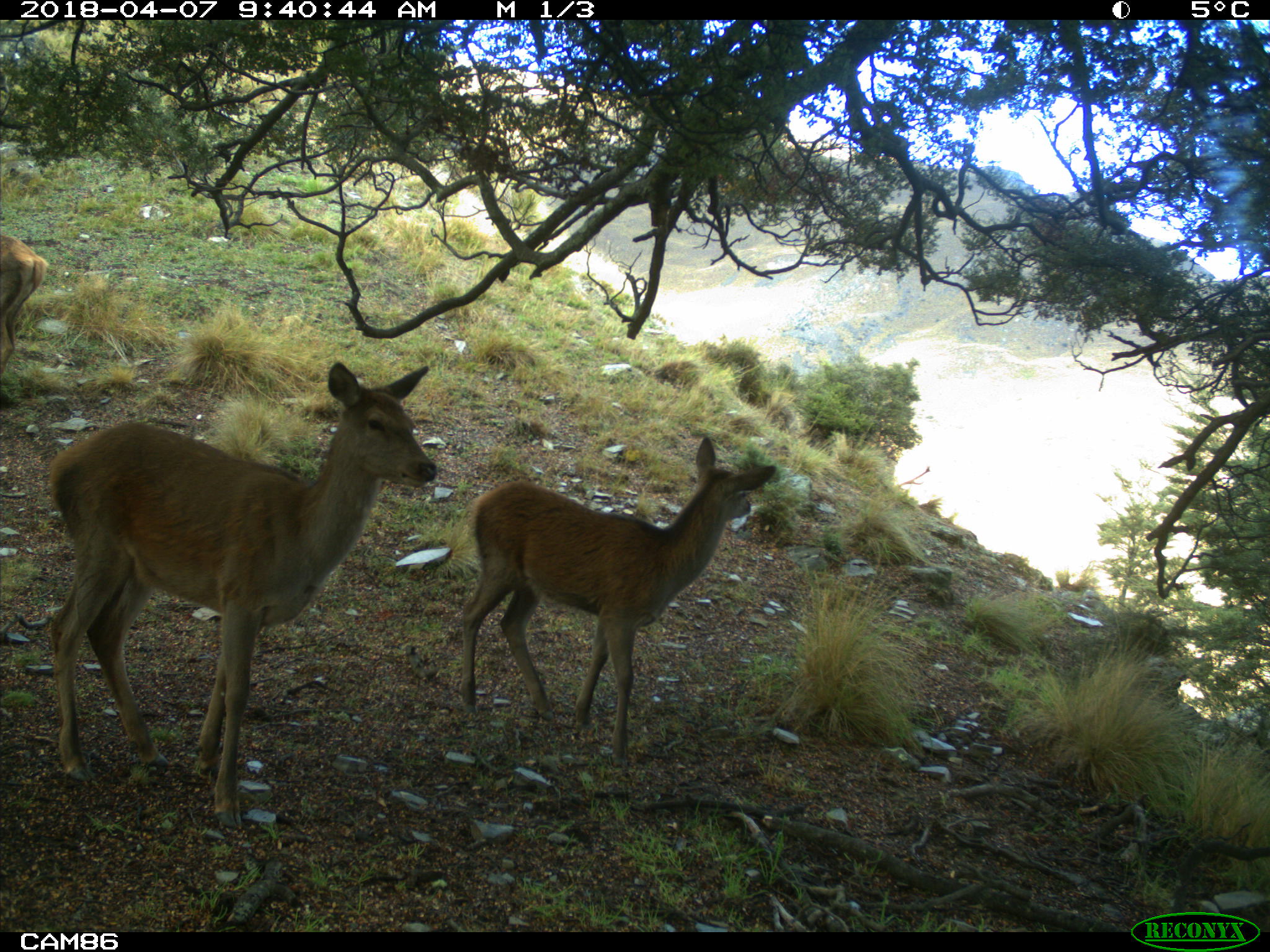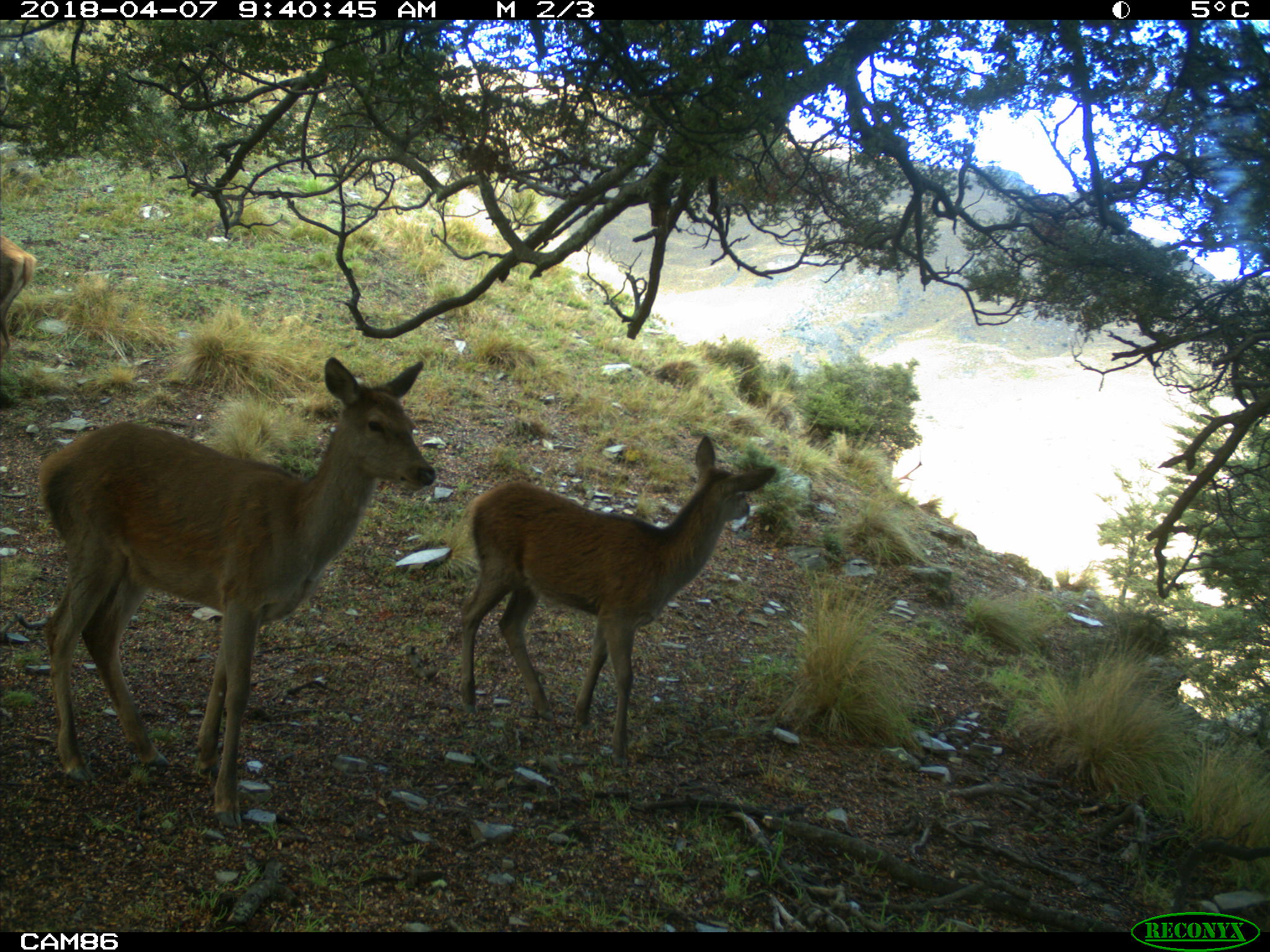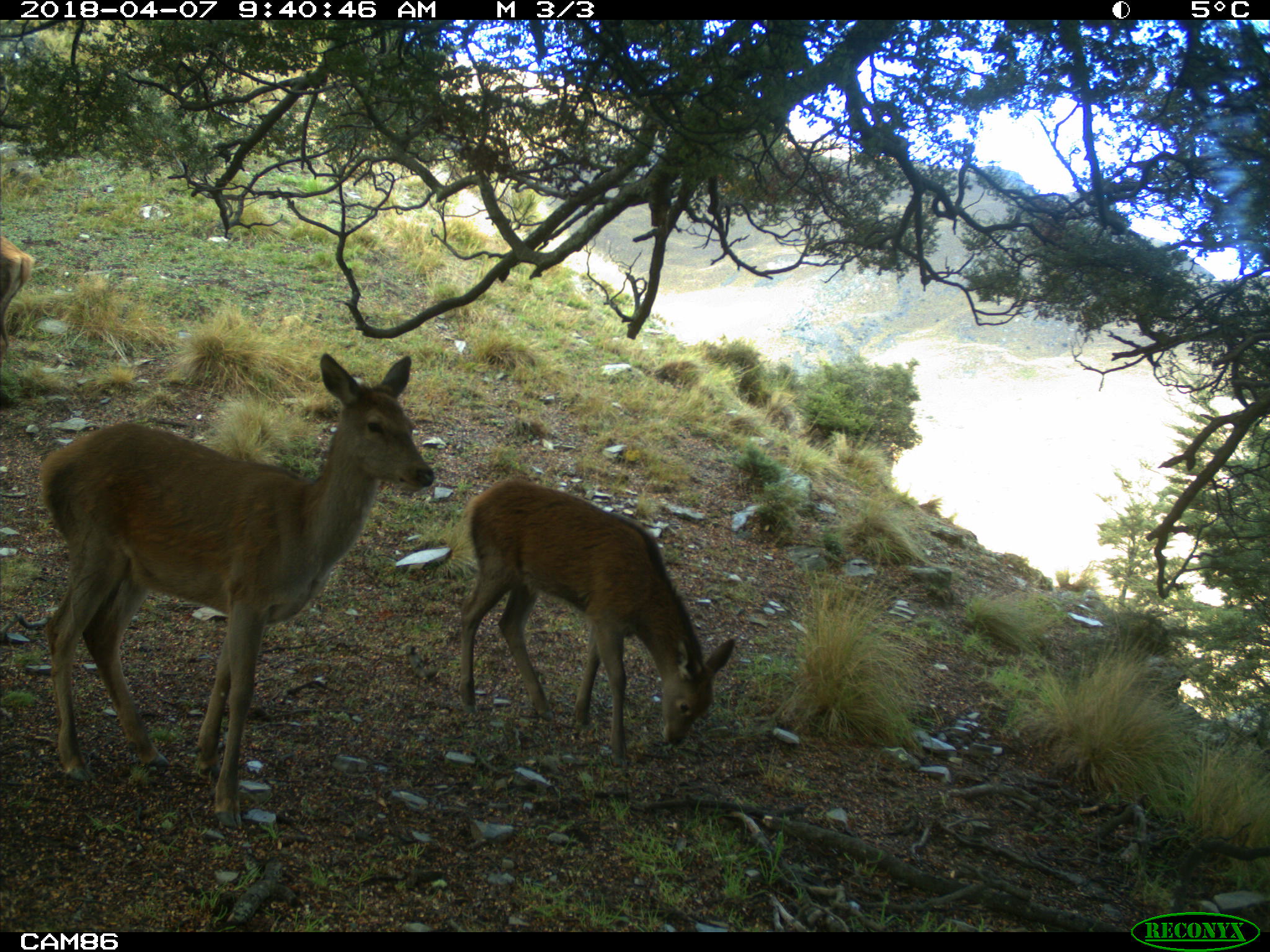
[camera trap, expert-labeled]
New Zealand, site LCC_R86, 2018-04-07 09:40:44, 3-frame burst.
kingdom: Animalia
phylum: Chordata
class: Mammalia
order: Artiodactyla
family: Cervidae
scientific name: Cervidae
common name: deer